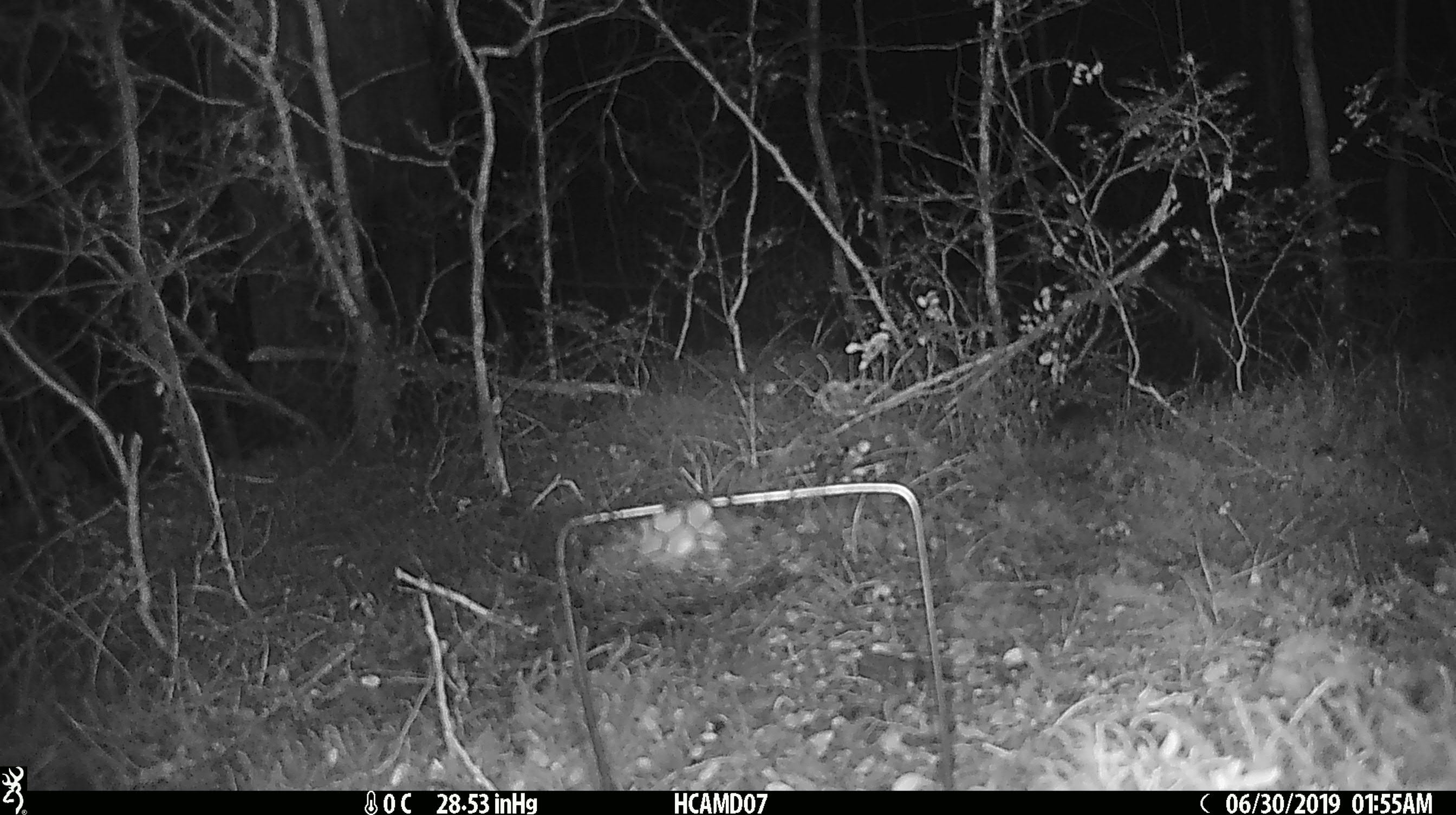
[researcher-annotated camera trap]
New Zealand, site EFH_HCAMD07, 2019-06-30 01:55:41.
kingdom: Animalia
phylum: Chordata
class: Mammalia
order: Rodentia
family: Muridae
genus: Mus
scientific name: Mus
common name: mouse